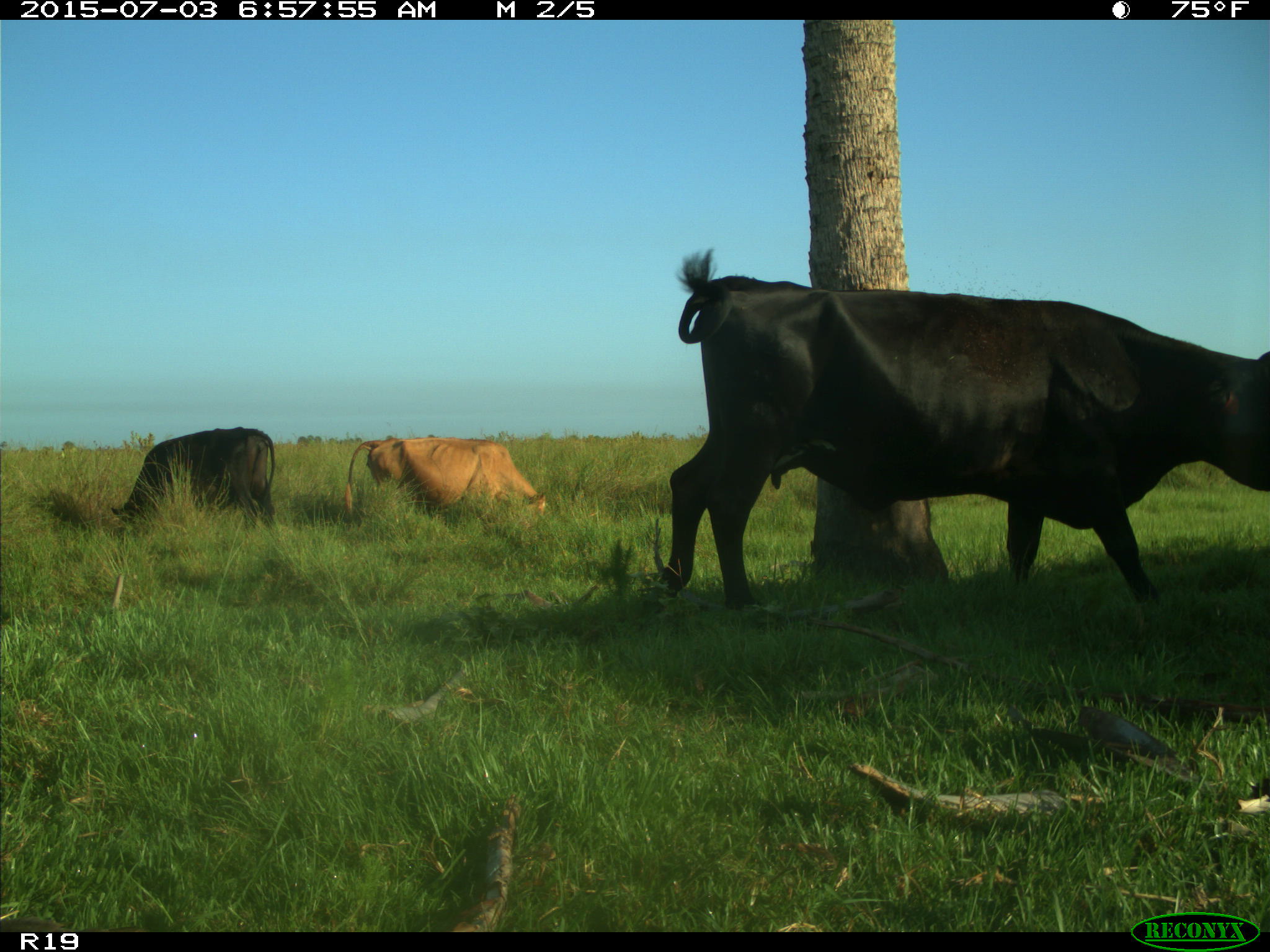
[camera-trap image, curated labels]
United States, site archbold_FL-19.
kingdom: Animalia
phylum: Chordata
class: Mammalia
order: Artiodactyla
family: Bovidae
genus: Bos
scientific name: Bos taurus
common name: domestic cow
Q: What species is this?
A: Bos taurus (domestic cow).